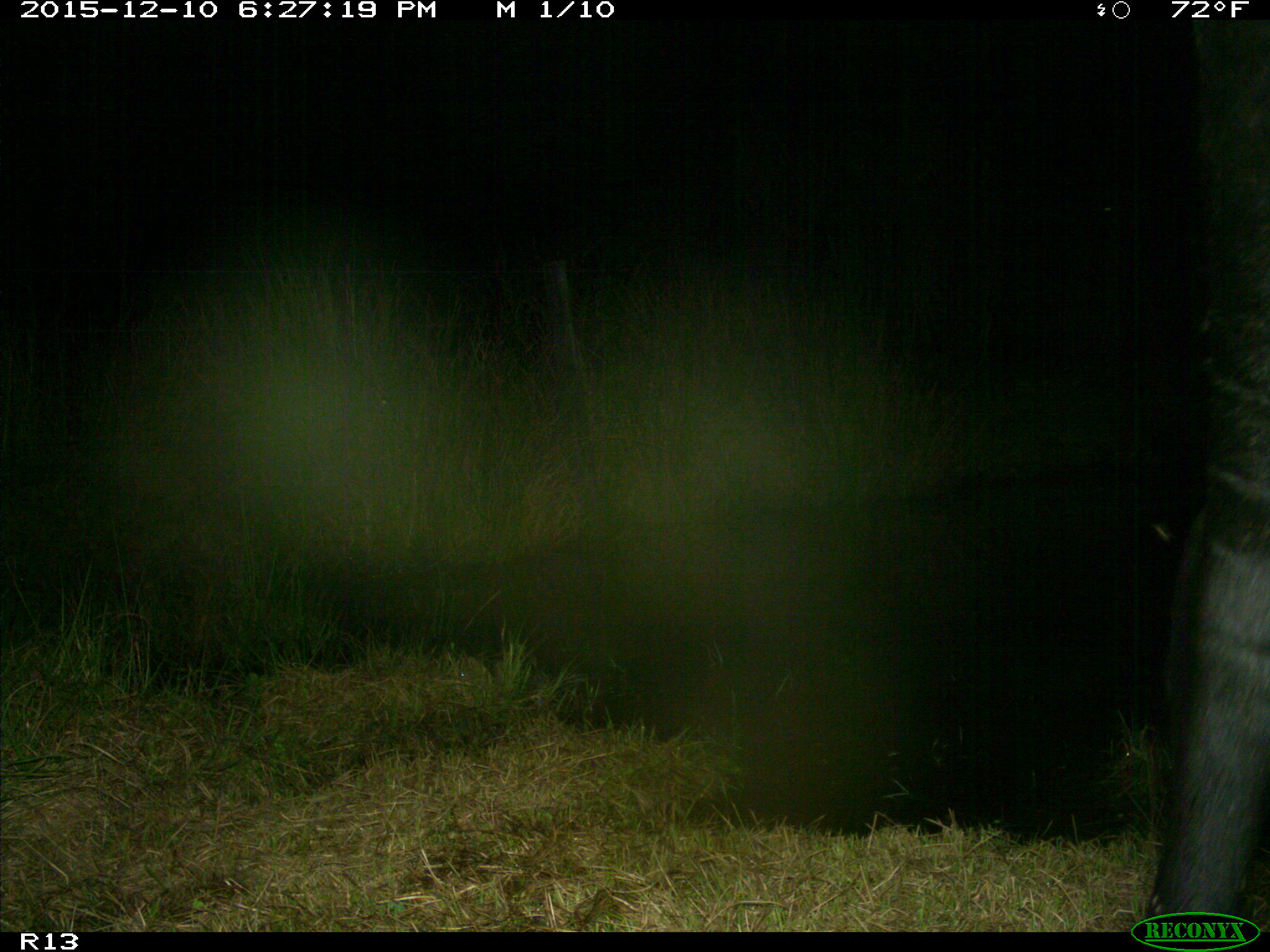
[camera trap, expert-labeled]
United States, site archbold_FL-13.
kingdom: Animalia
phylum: Chordata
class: Mammalia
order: Artiodactyla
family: Bovidae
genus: Bos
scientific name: Bos taurus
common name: domestic cow